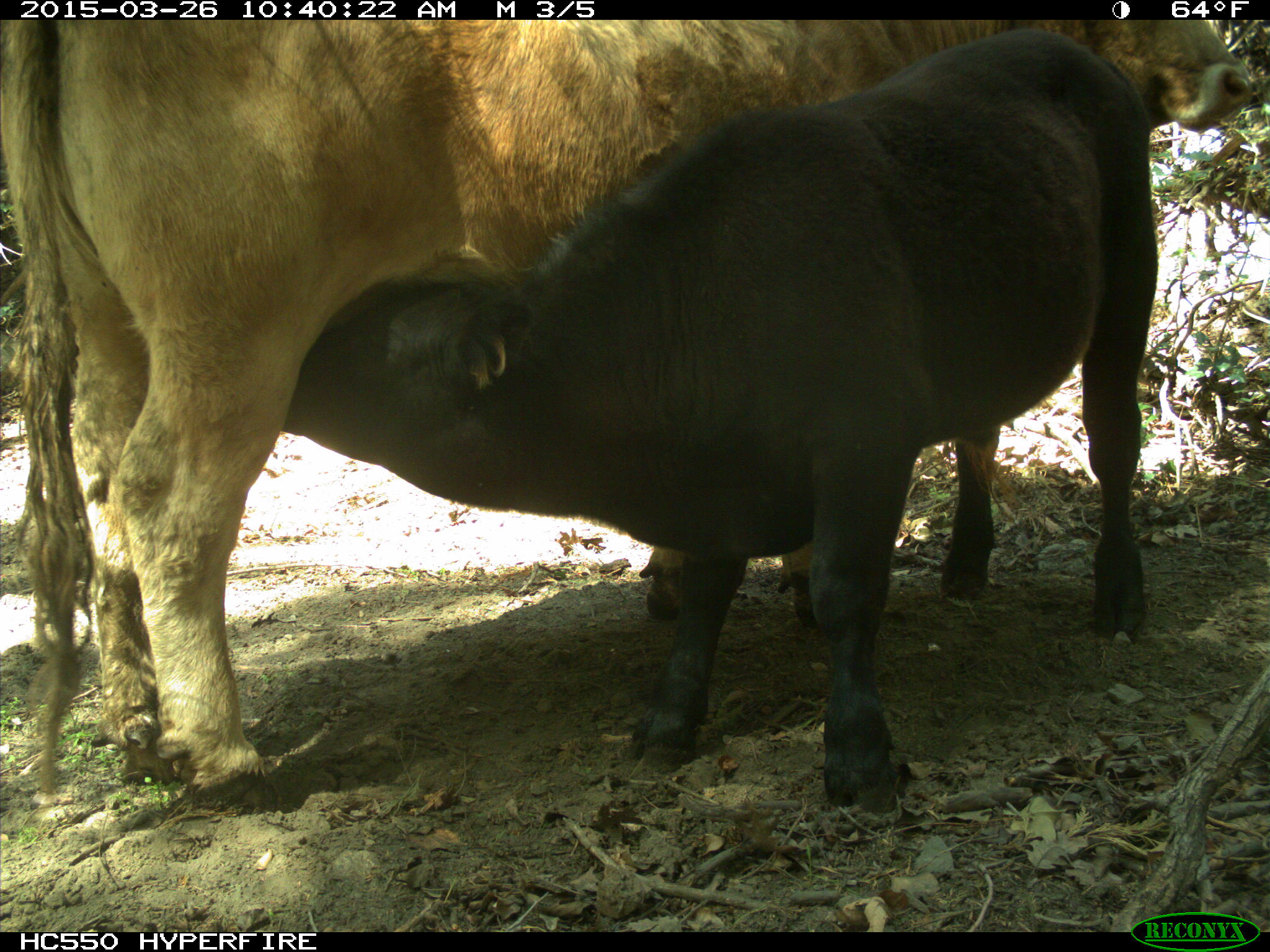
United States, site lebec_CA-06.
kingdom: Animalia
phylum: Chordata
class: Mammalia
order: Artiodactyla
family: Bovidae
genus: Bos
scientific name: Bos taurus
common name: domestic cow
Bos taurus (domestic cow).